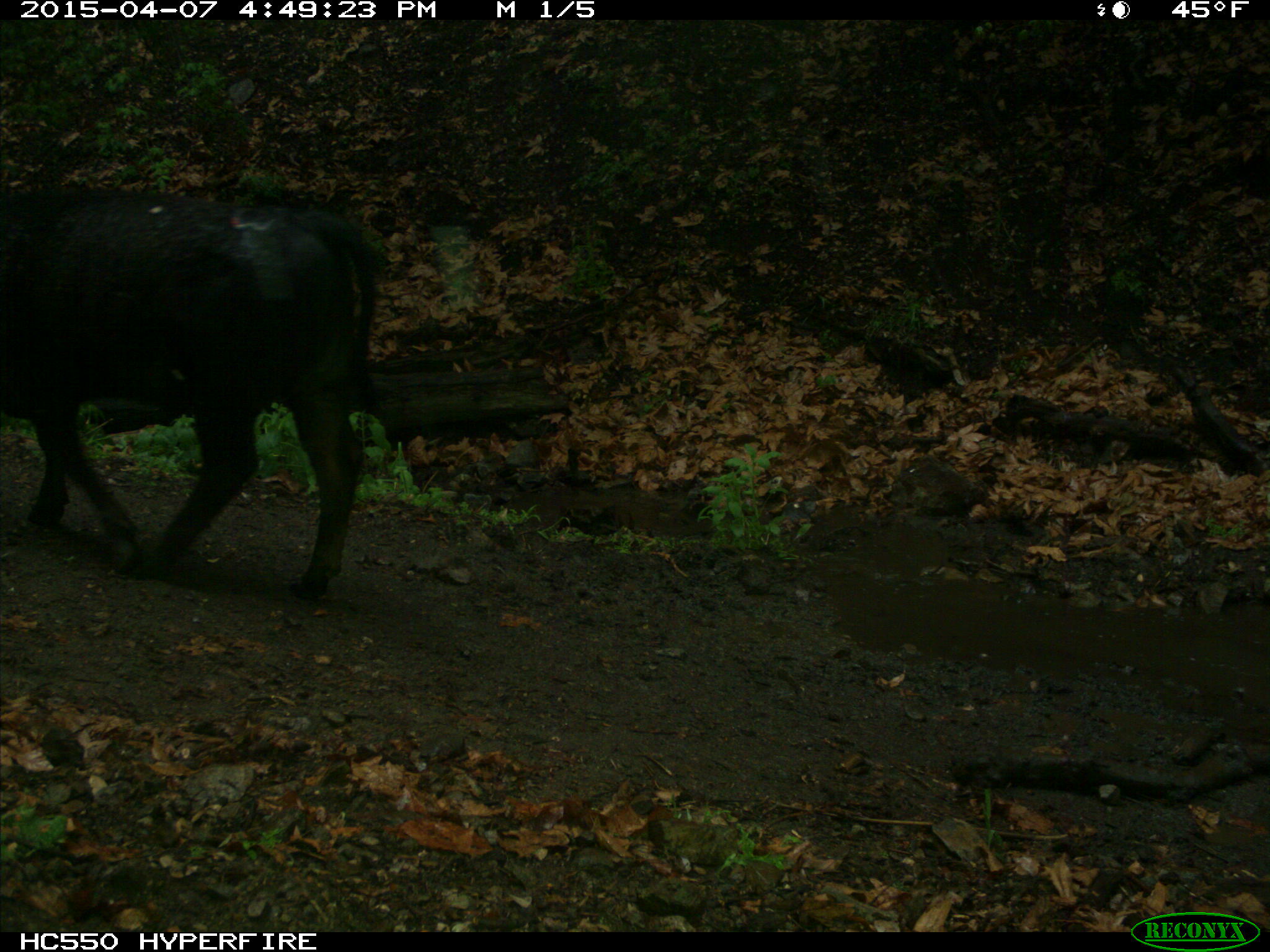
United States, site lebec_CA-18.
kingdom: Animalia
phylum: Chordata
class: Mammalia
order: Artiodactyla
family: Bovidae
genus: Bos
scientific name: Bos taurus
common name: domestic cow